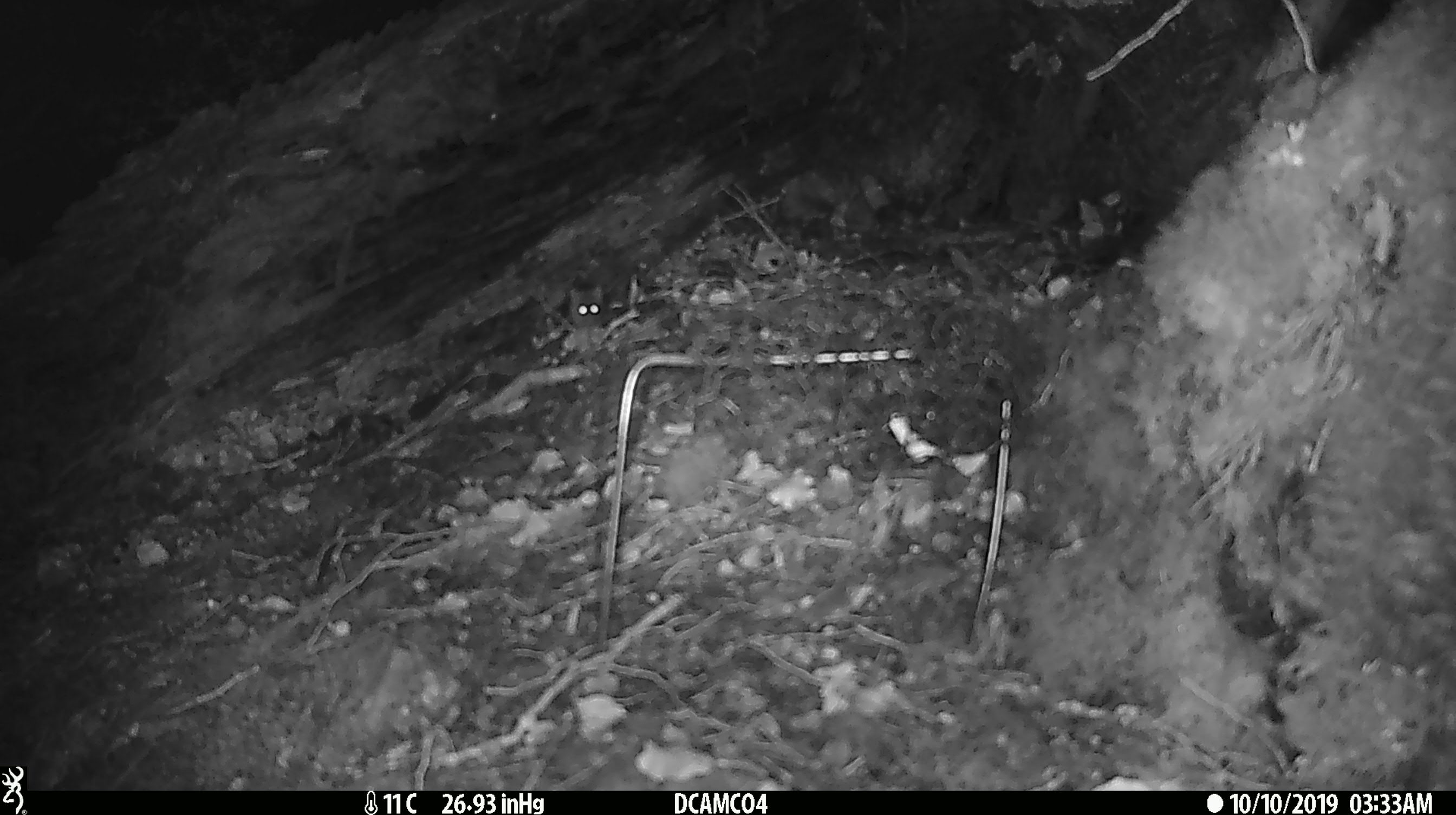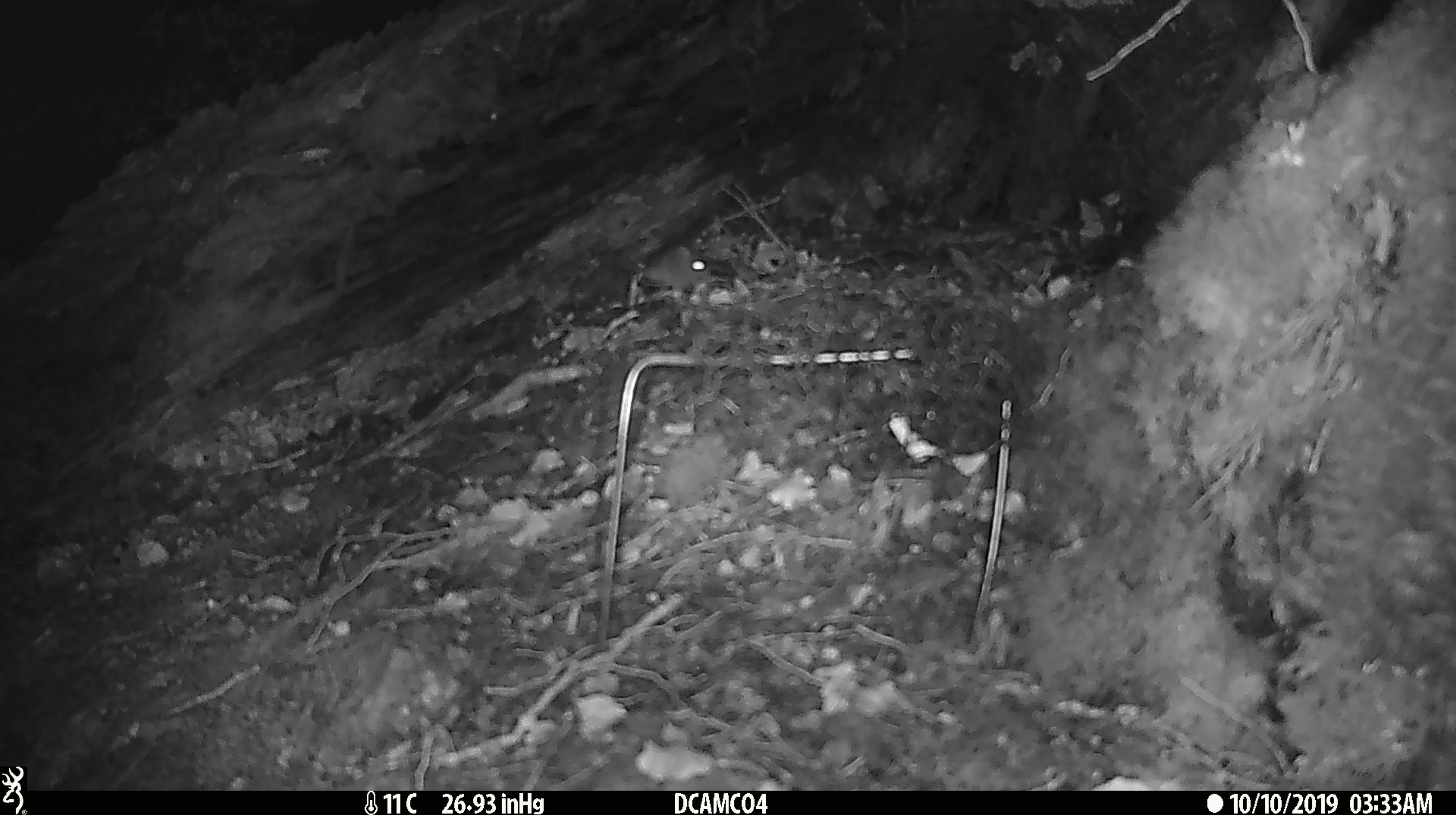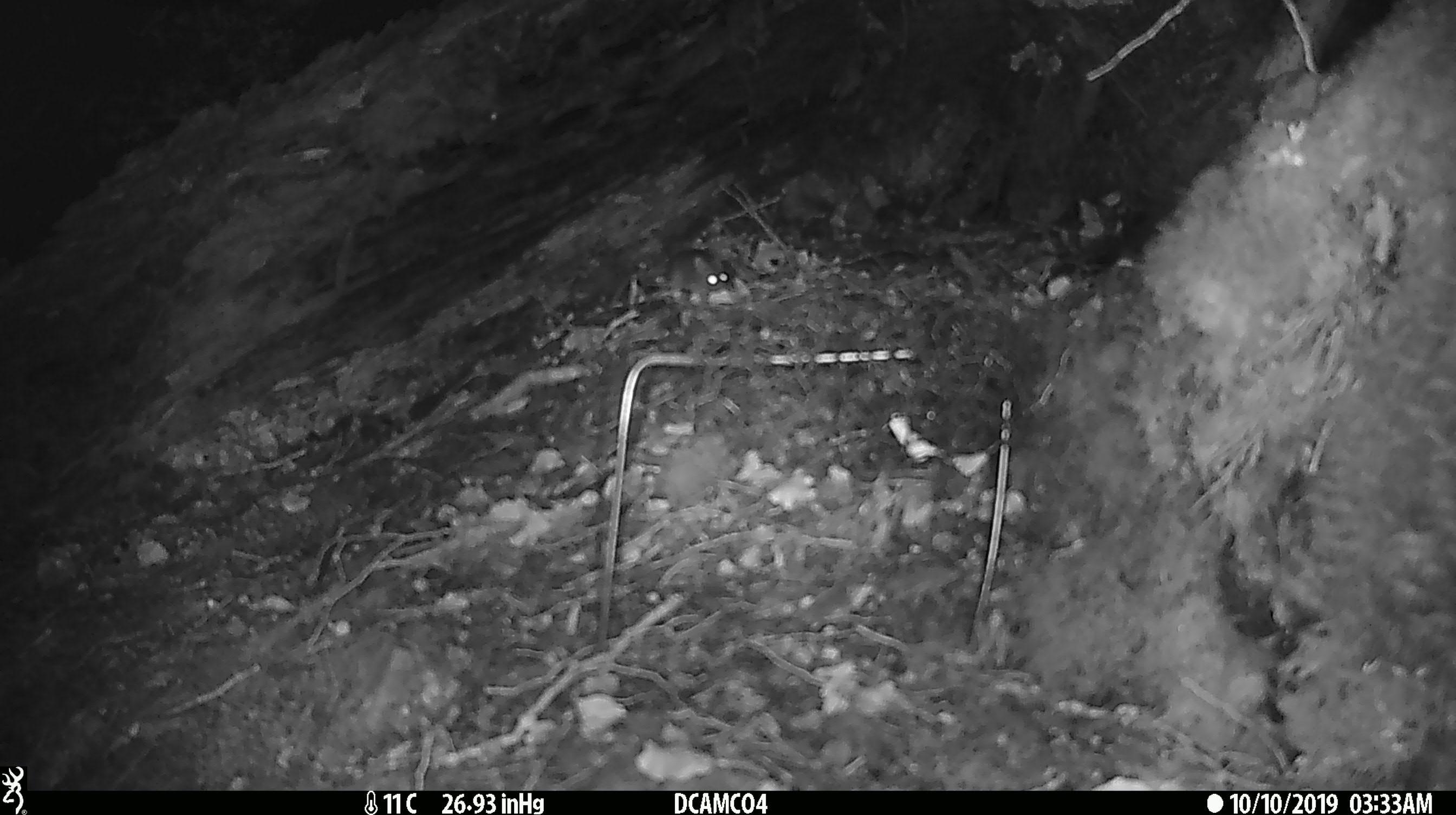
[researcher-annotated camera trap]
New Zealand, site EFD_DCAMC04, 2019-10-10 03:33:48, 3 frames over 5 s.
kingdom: Animalia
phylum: Chordata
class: Mammalia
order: Rodentia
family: Muridae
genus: Mus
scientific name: Mus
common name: mouse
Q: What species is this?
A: Mouse (Mus).